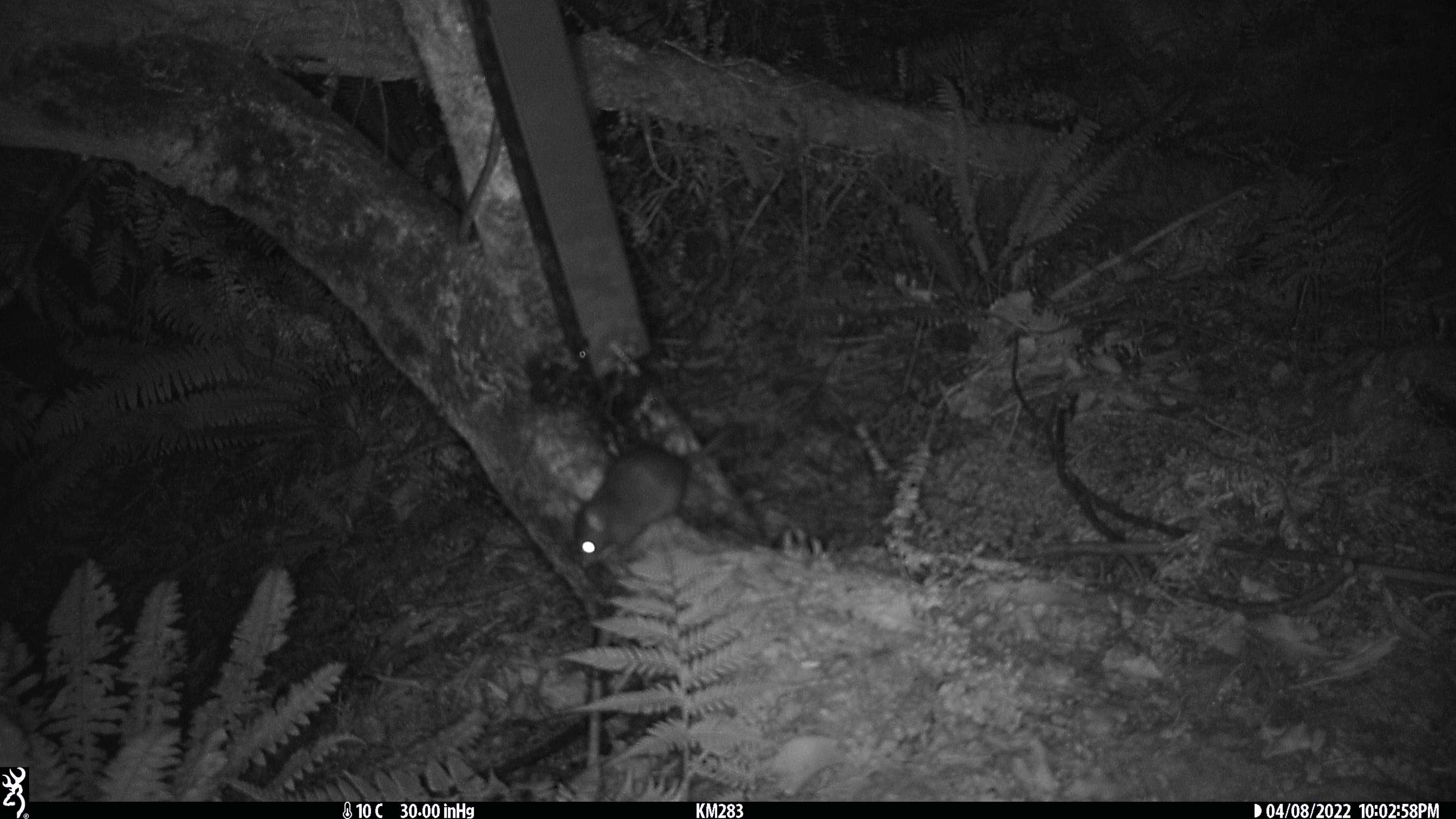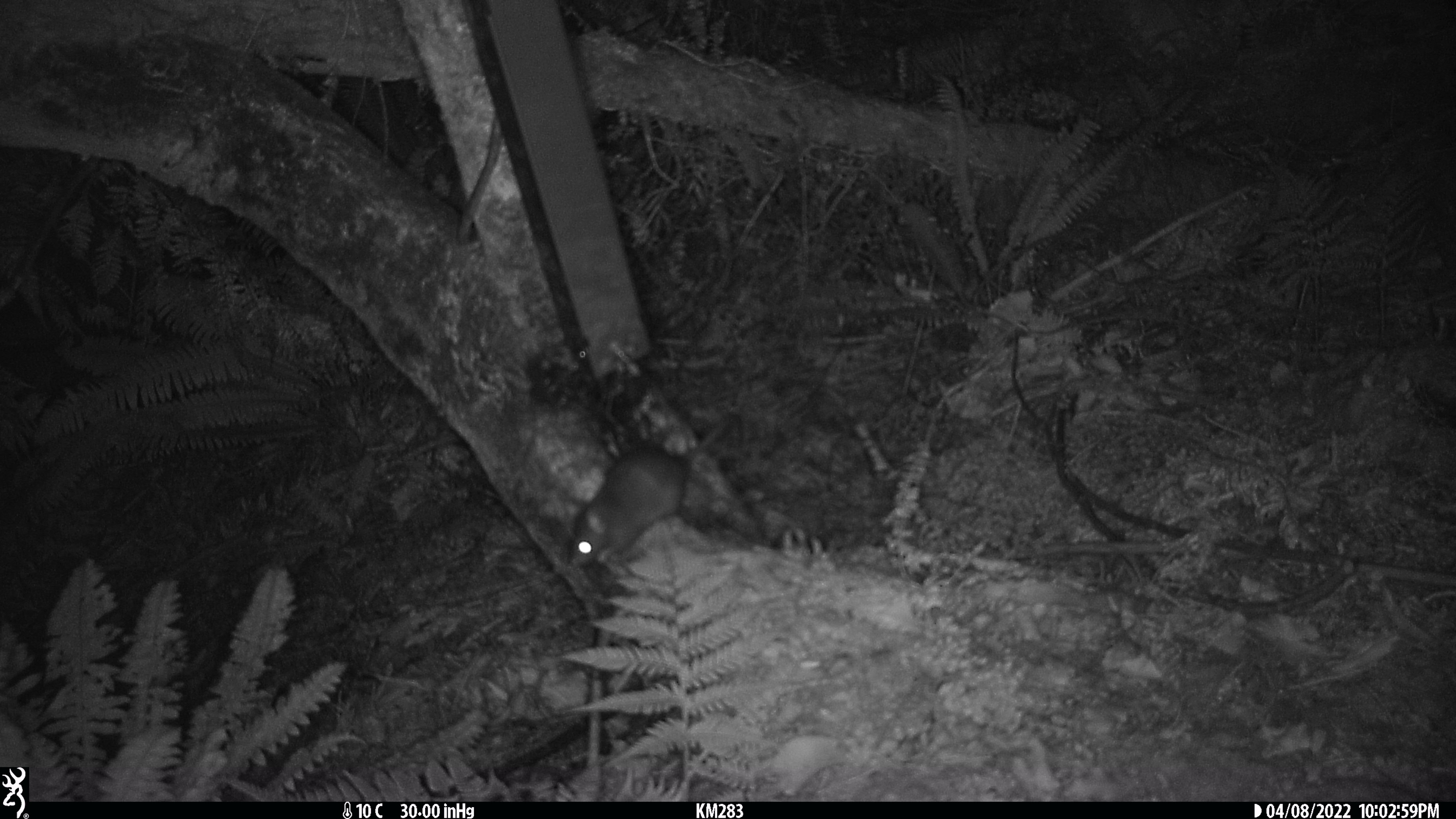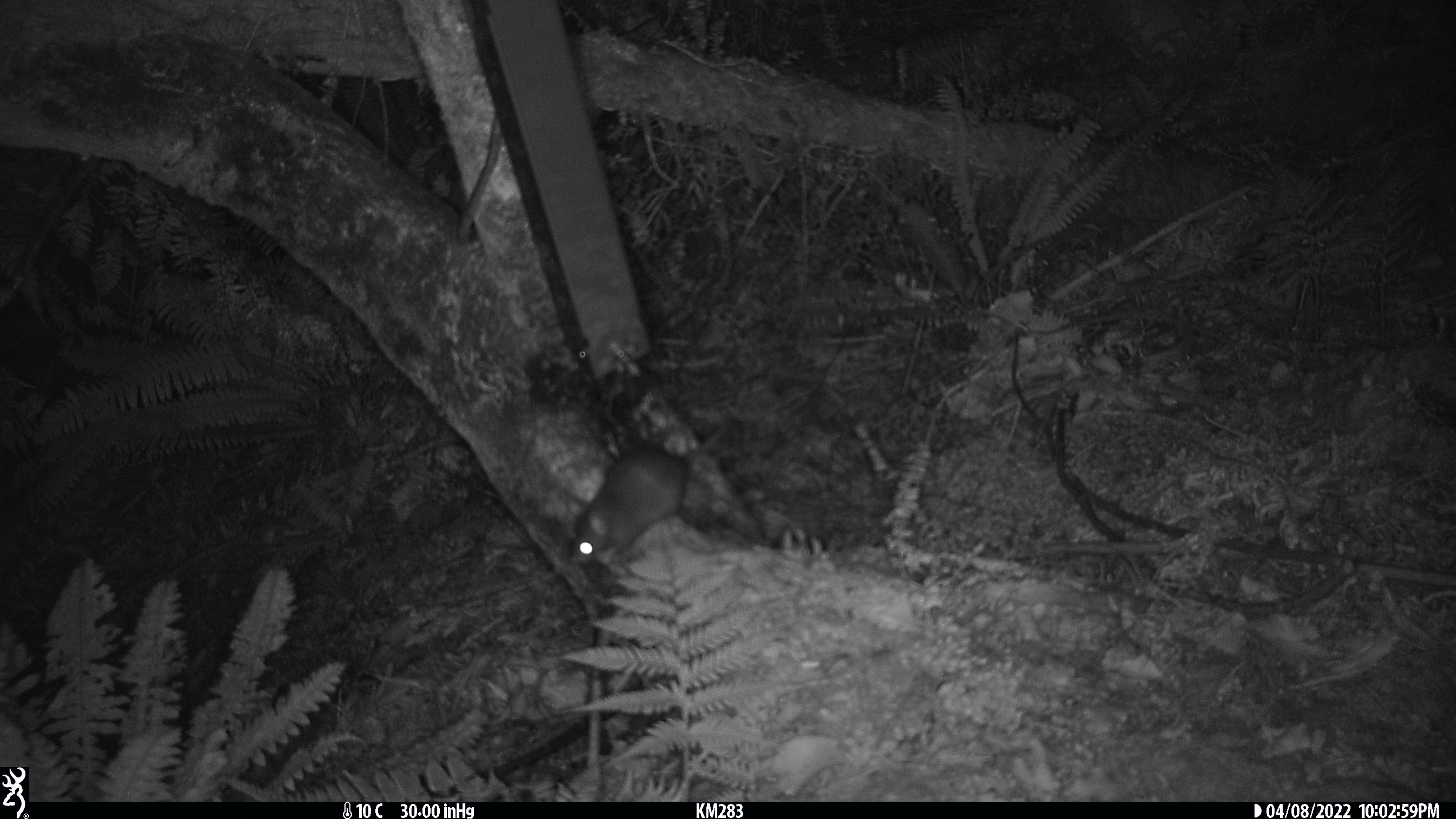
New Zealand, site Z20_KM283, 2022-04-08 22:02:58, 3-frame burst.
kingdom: Animalia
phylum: Chordata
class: Mammalia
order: Rodentia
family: Muridae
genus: Rattus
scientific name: Rattus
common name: rat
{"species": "rat (Rattus)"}